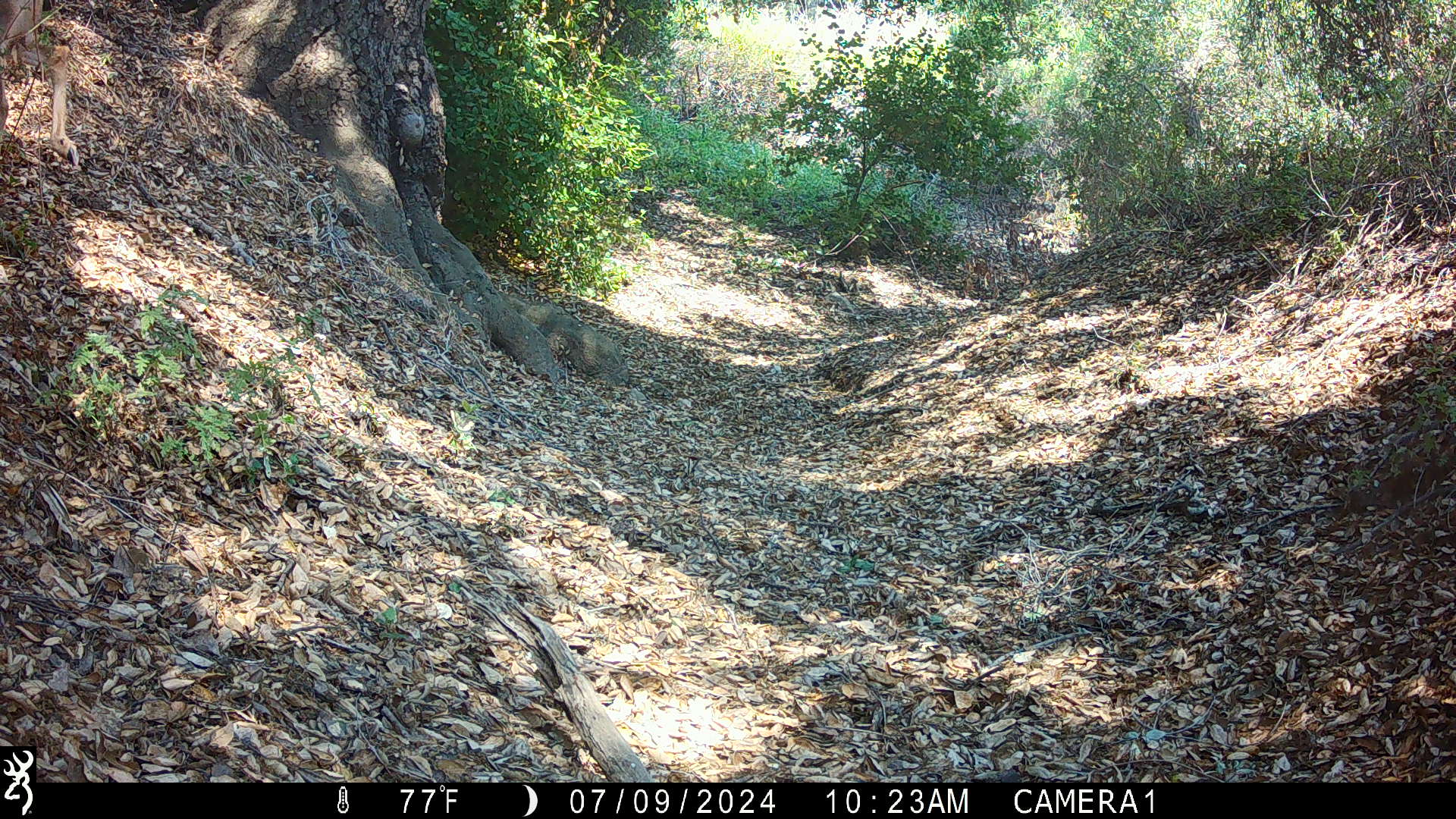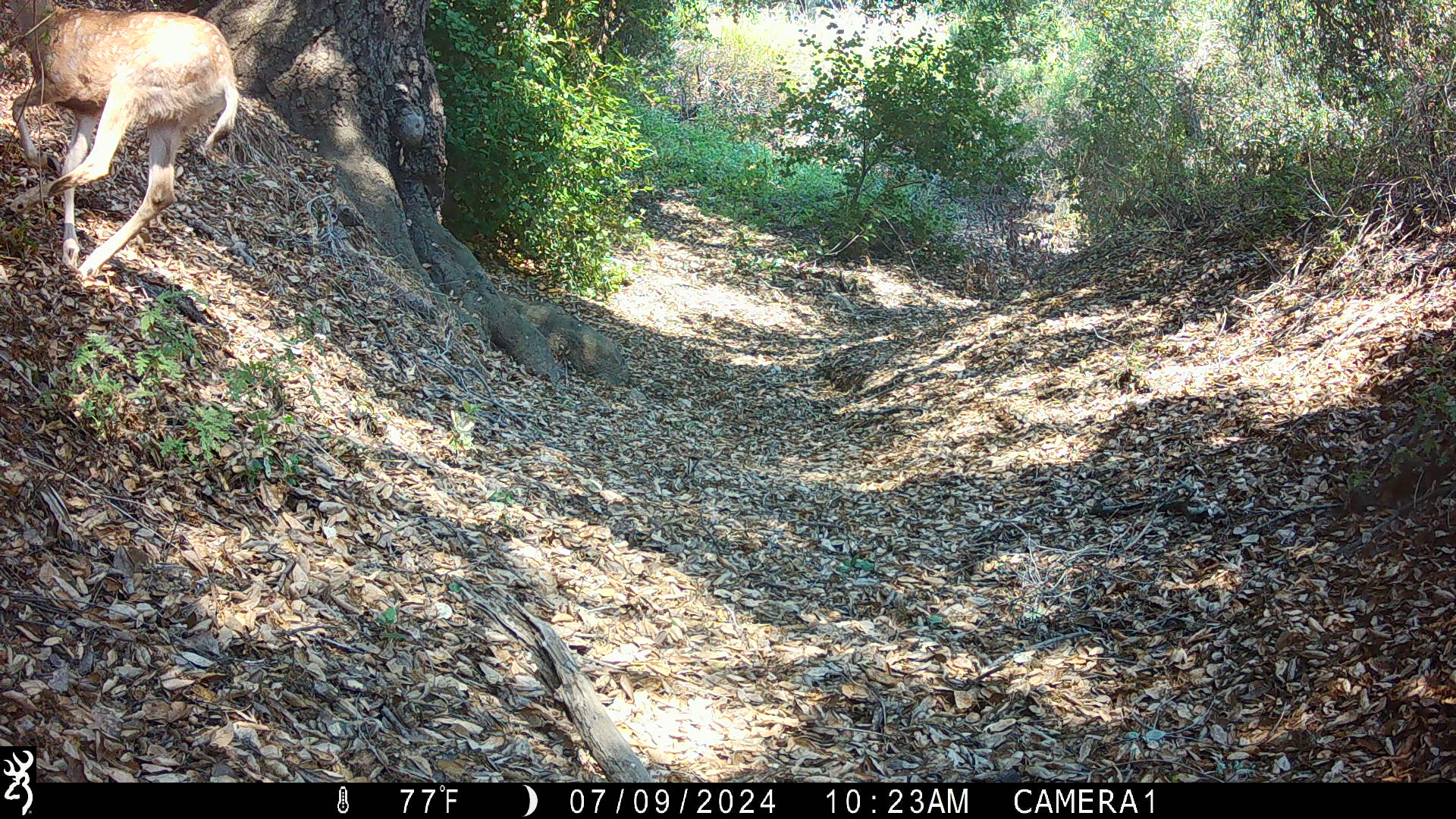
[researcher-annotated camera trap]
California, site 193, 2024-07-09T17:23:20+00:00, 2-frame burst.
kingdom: Animalia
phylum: Chordata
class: Mammalia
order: Artiodactyla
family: Cervidae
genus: Odocoileus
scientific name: Odocoileus hemionus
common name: mule deer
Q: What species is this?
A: Mule deer (Odocoileus hemionus).